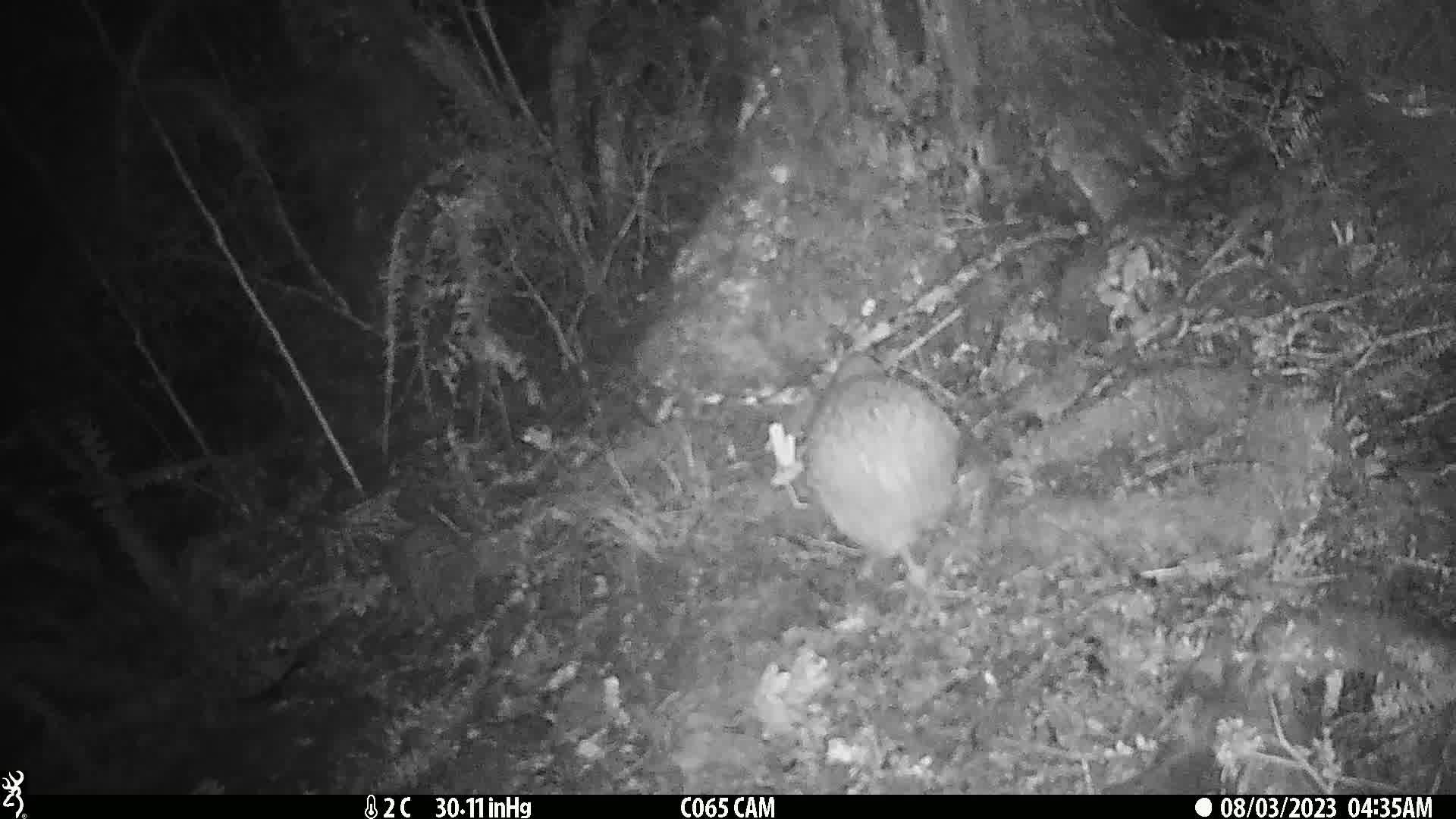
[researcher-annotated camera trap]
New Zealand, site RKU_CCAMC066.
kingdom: Animalia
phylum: Chordata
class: Aves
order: Apterygiformes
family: Apterygidae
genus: Apteryx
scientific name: Apteryx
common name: kiwi